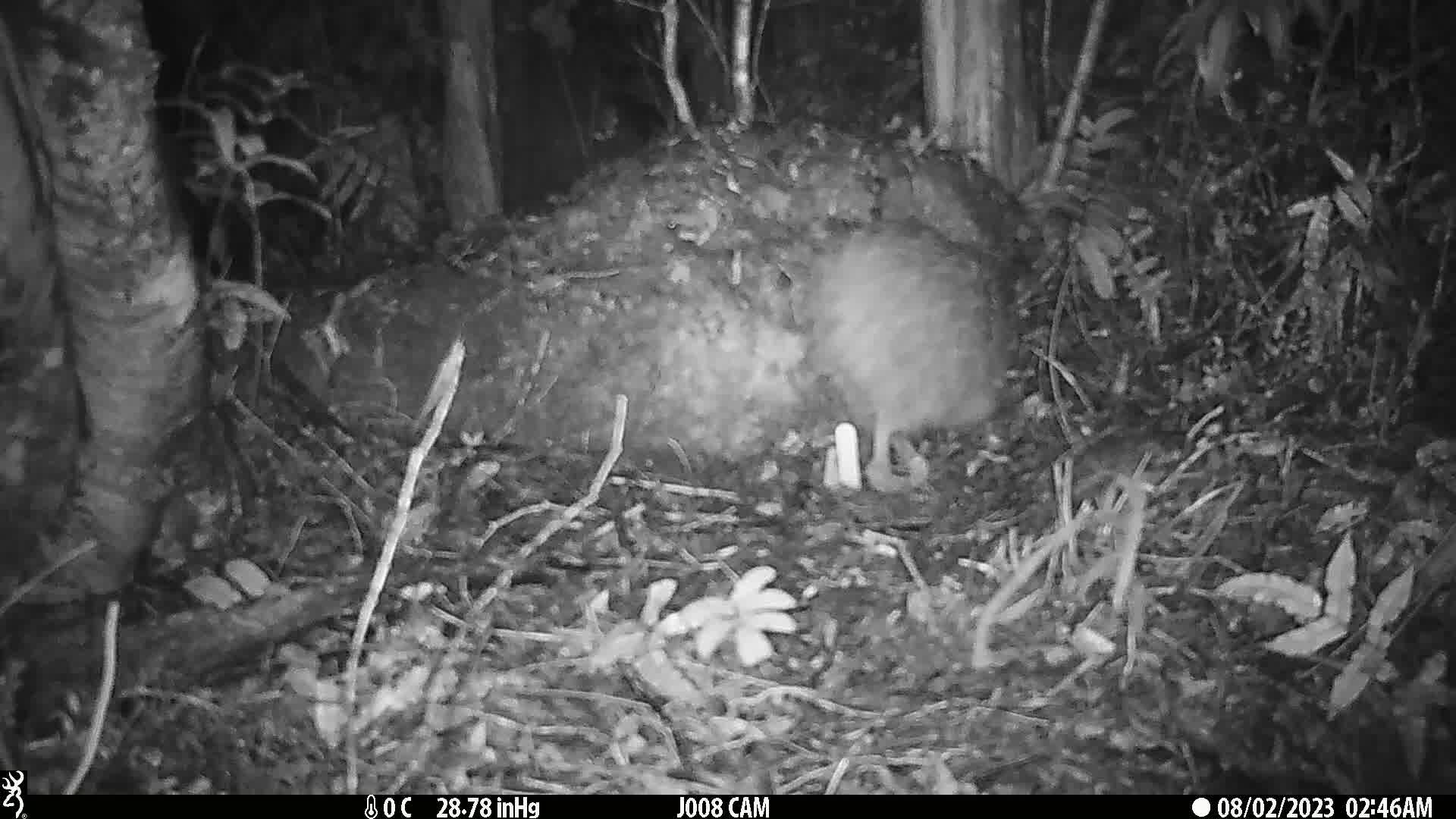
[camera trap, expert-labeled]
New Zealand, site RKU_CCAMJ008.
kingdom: Animalia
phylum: Chordata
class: Aves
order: Apterygiformes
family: Apterygidae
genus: Apteryx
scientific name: Apteryx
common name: kiwi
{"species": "kiwi (Apteryx)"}